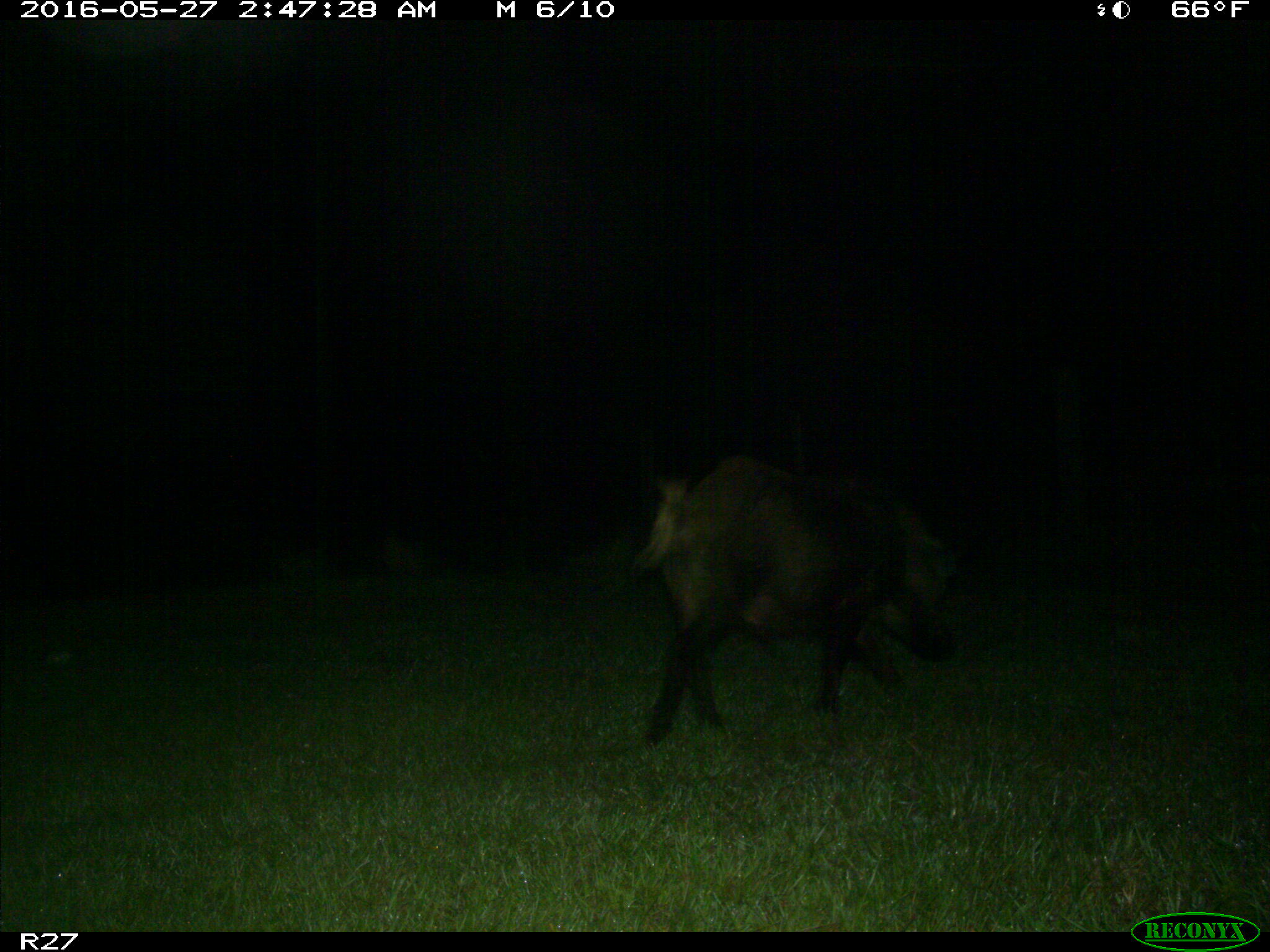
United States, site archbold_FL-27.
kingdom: Animalia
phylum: Chordata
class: Mammalia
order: Artiodactyla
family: Suidae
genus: Sus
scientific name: Sus scrofa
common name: wild boar